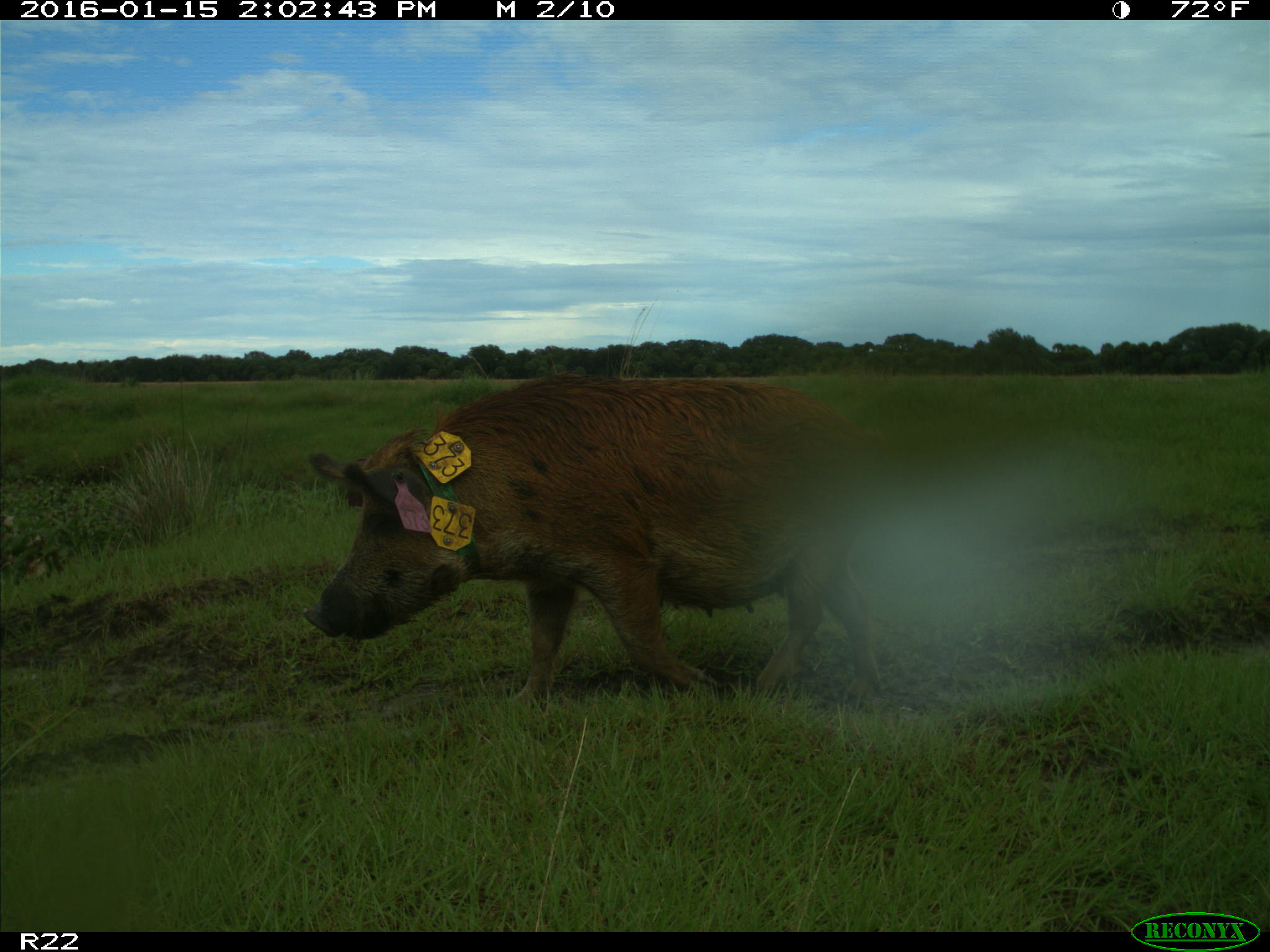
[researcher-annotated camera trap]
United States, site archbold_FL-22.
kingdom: Animalia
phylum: Chordata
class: Mammalia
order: Artiodactyla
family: Suidae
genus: Sus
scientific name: Sus scrofa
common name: wild boar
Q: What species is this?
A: Sus scrofa (wild boar).